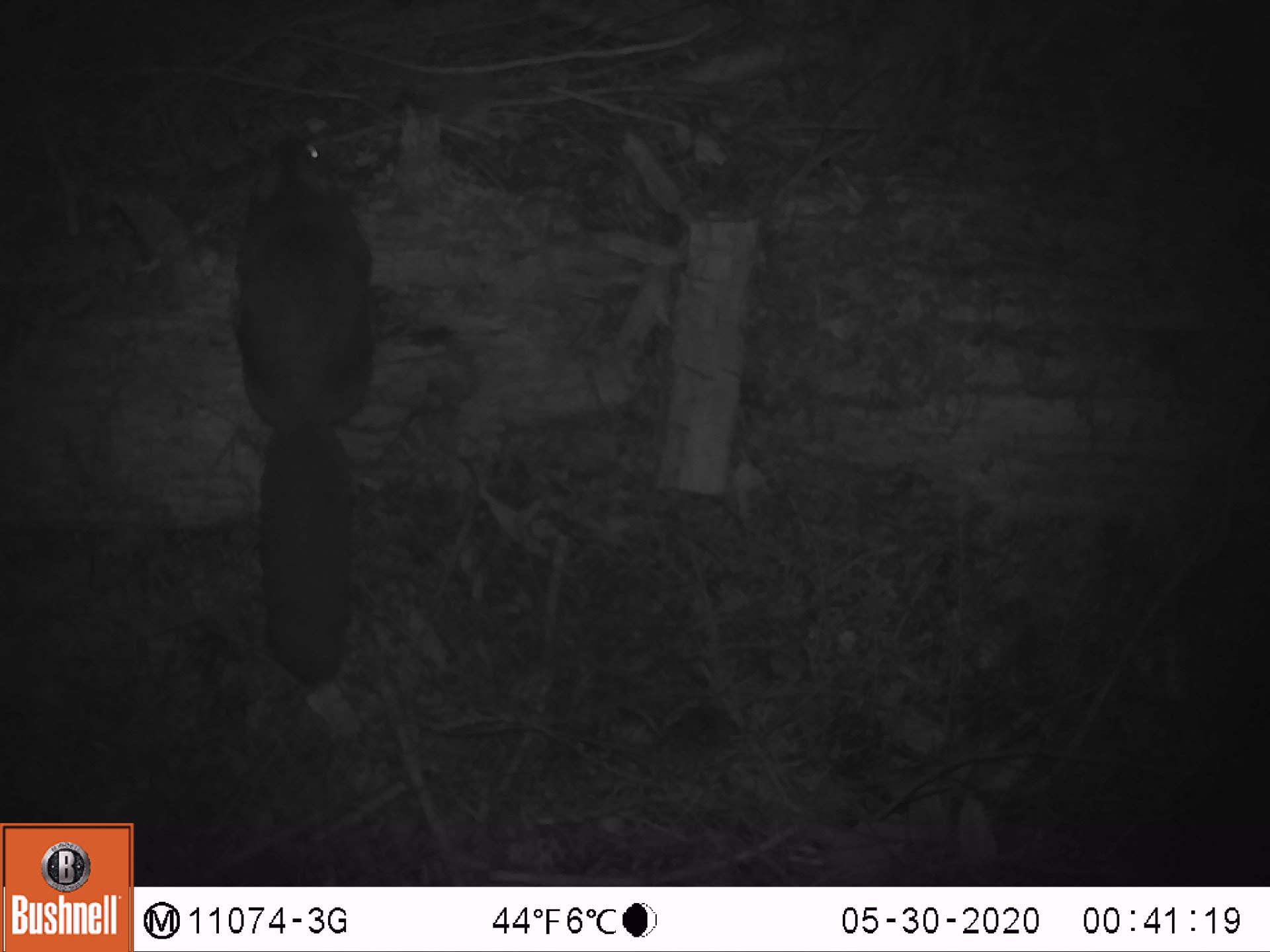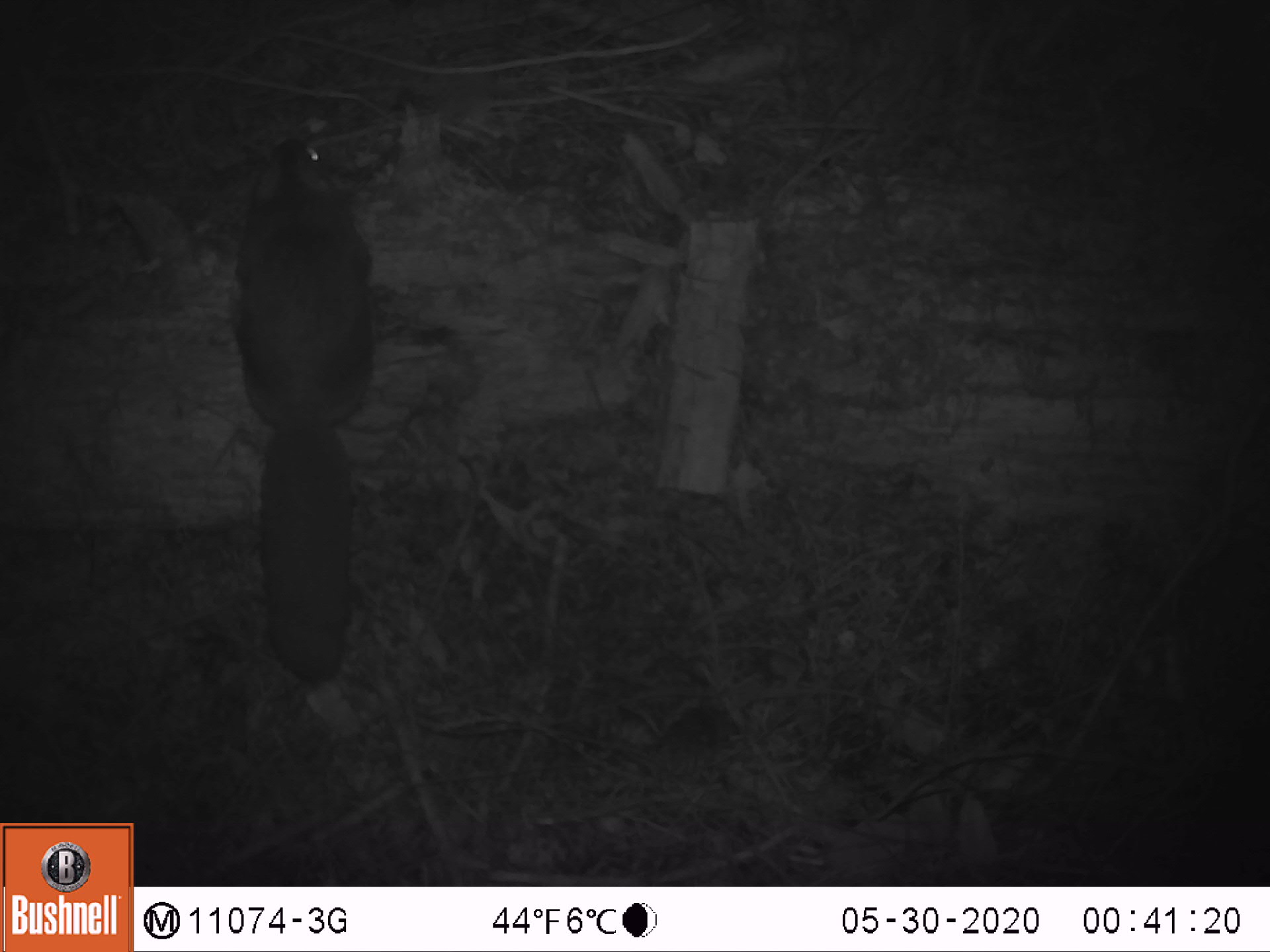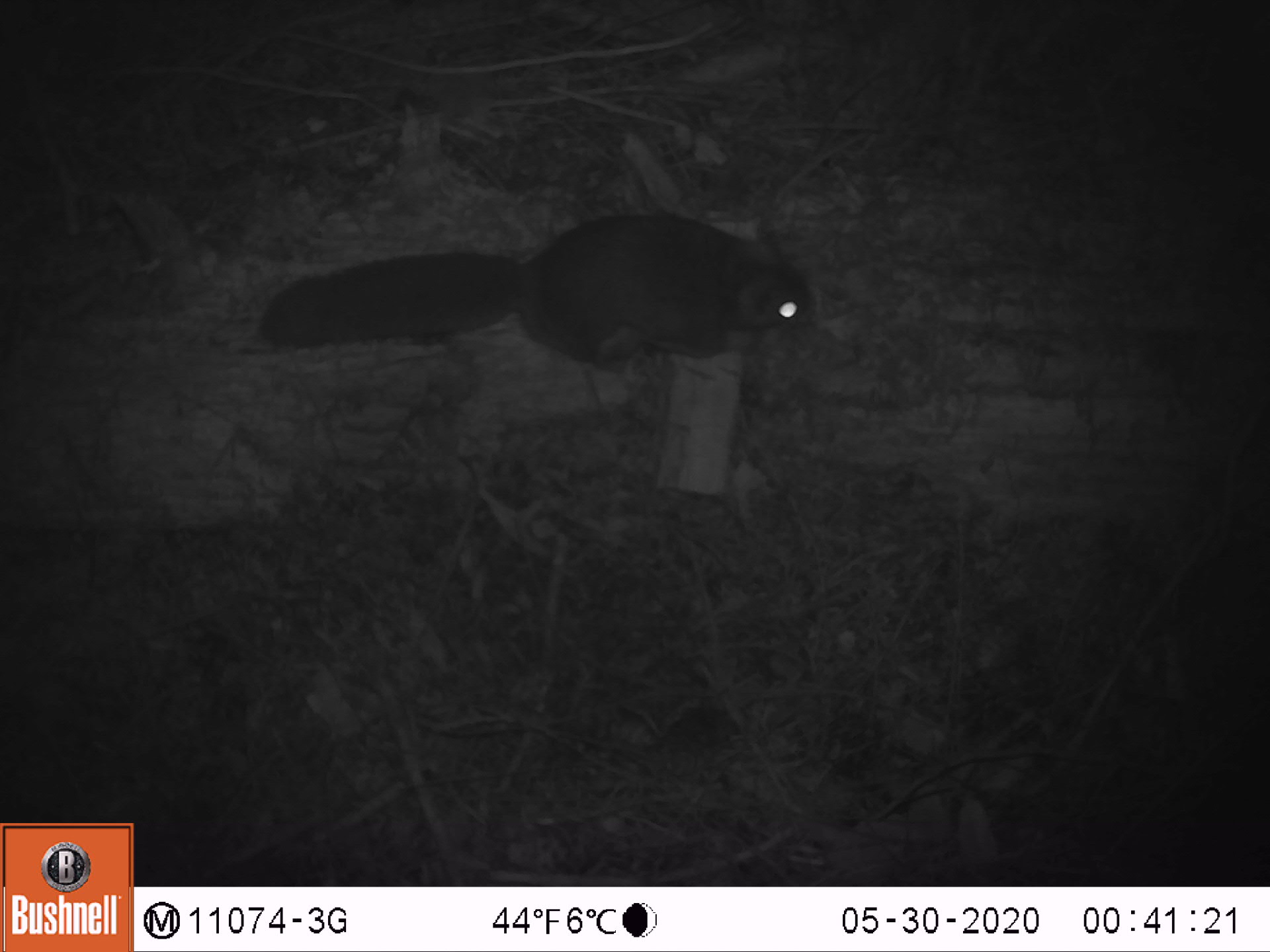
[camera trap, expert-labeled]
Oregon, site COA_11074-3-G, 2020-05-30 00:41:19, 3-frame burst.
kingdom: Animalia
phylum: Chordata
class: Mammalia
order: Rodentia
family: Sciuridae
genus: Glaucomys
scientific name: Glaucomys oregonensis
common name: humboldt's flying squirrel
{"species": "humboldt's flying squirrel (Glaucomys oregonensis)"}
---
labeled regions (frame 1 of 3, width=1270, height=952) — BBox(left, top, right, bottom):
humboldt's flying squirrel: BBox(208, 112, 406, 714)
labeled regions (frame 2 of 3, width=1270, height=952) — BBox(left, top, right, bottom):
humboldt's flying squirrel: BBox(216, 112, 404, 697)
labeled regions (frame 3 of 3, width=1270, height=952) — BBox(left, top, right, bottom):
humboldt's flying squirrel: BBox(233, 198, 831, 372)